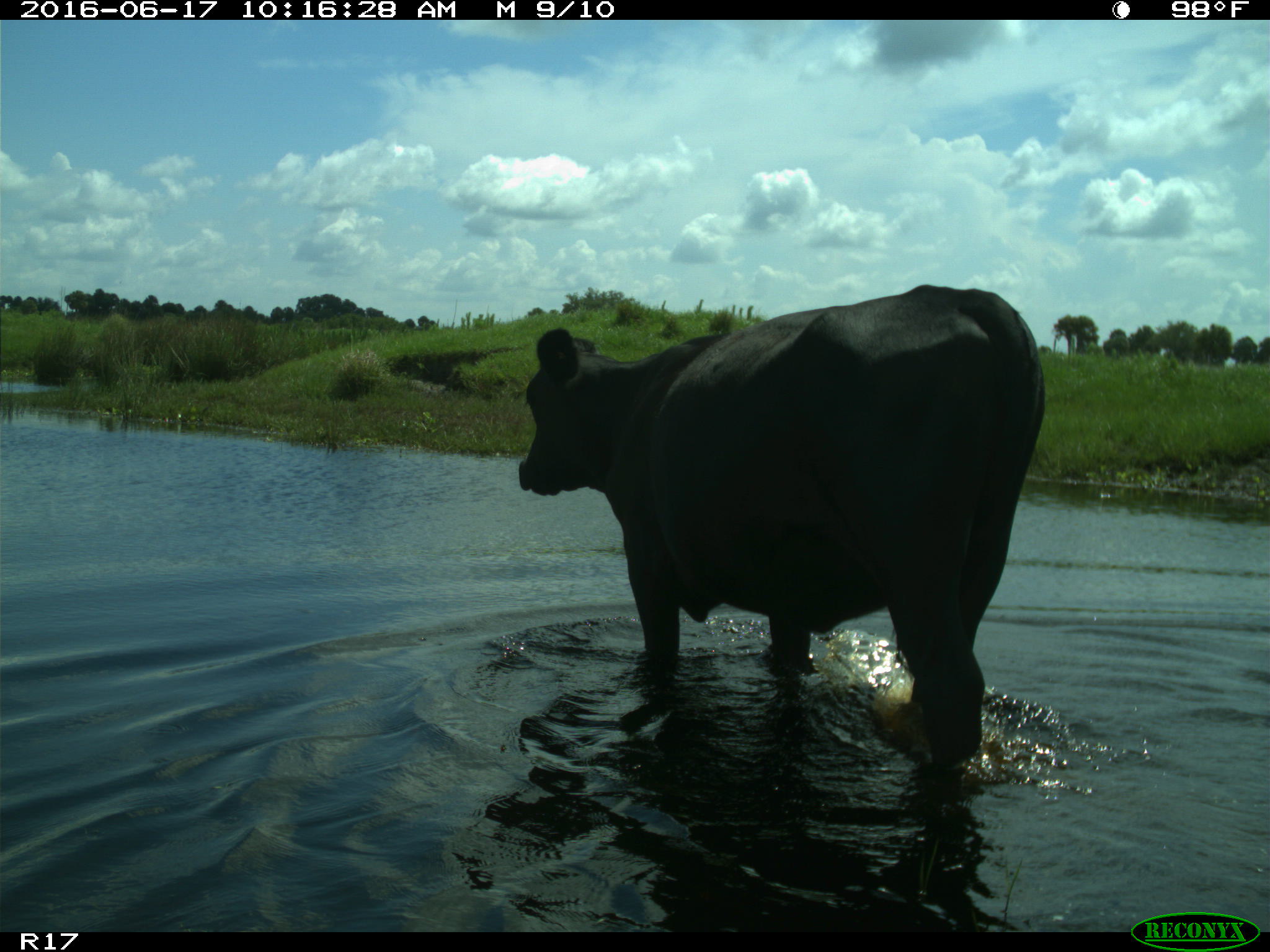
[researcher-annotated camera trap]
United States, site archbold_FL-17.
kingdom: Animalia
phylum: Chordata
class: Mammalia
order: Artiodactyla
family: Bovidae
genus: Bos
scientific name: Bos taurus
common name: domestic cow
Bos taurus (domestic cow).